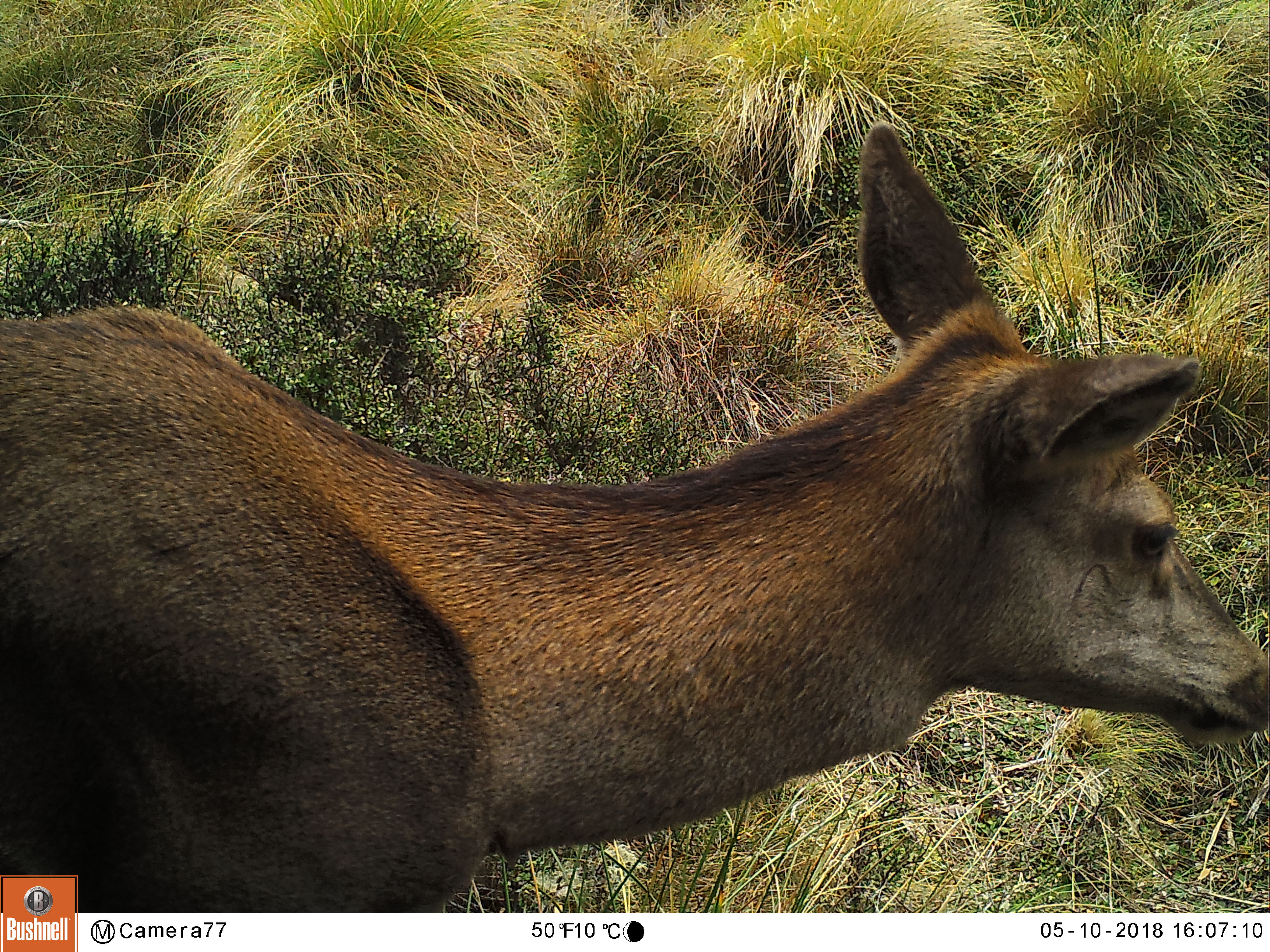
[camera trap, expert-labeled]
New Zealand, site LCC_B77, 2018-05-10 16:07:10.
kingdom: Animalia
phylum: Chordata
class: Mammalia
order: Artiodactyla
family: Cervidae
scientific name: Cervidae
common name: deer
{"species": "deer (Cervidae)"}